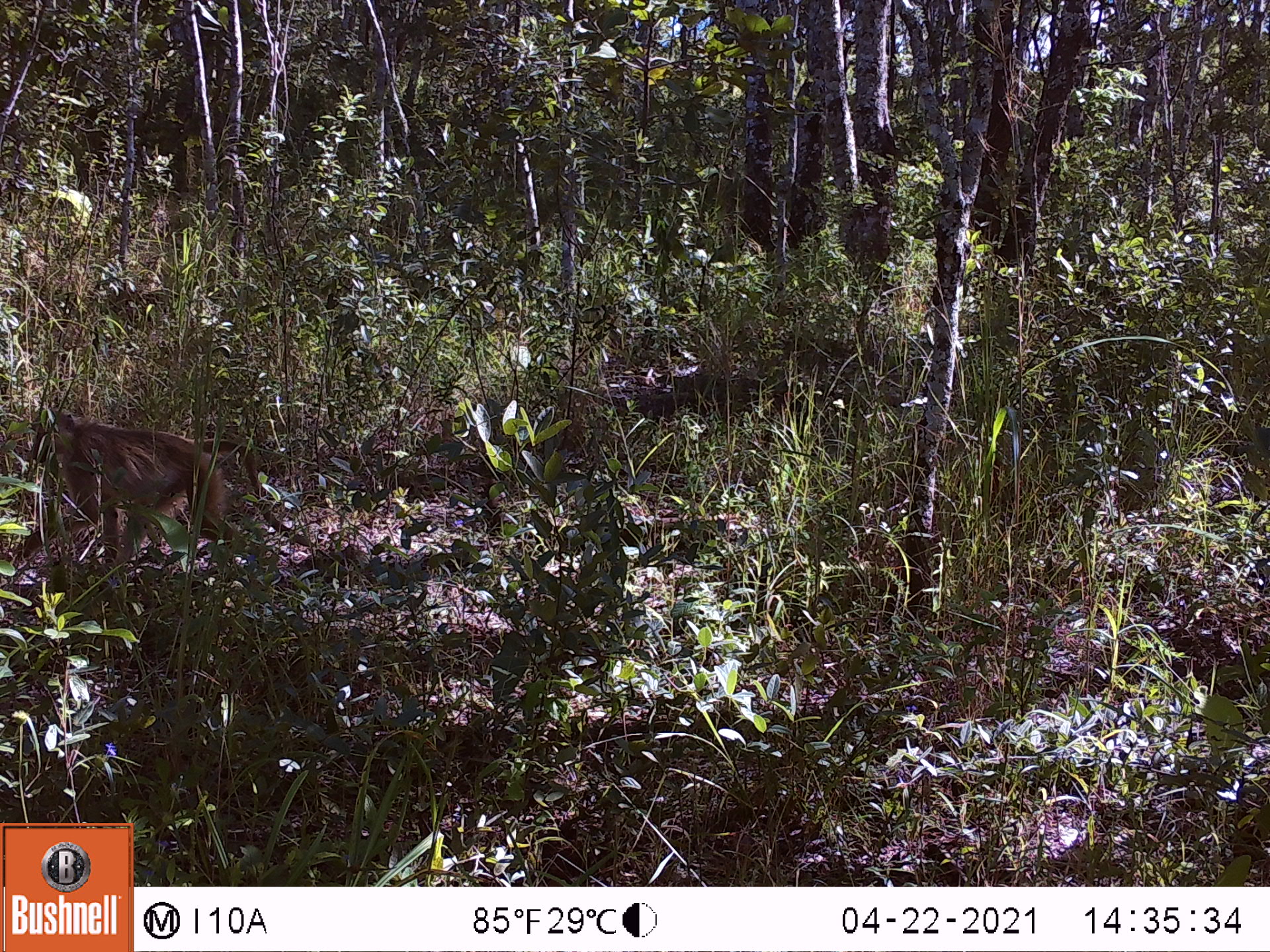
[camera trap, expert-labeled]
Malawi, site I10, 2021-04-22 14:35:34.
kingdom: Animalia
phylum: Chordata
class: Mammalia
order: Primates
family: Cercopithecidae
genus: Papio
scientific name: Papio cynocephalus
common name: yellow baboon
Yellow baboon (Papio cynocephalus), count 1.